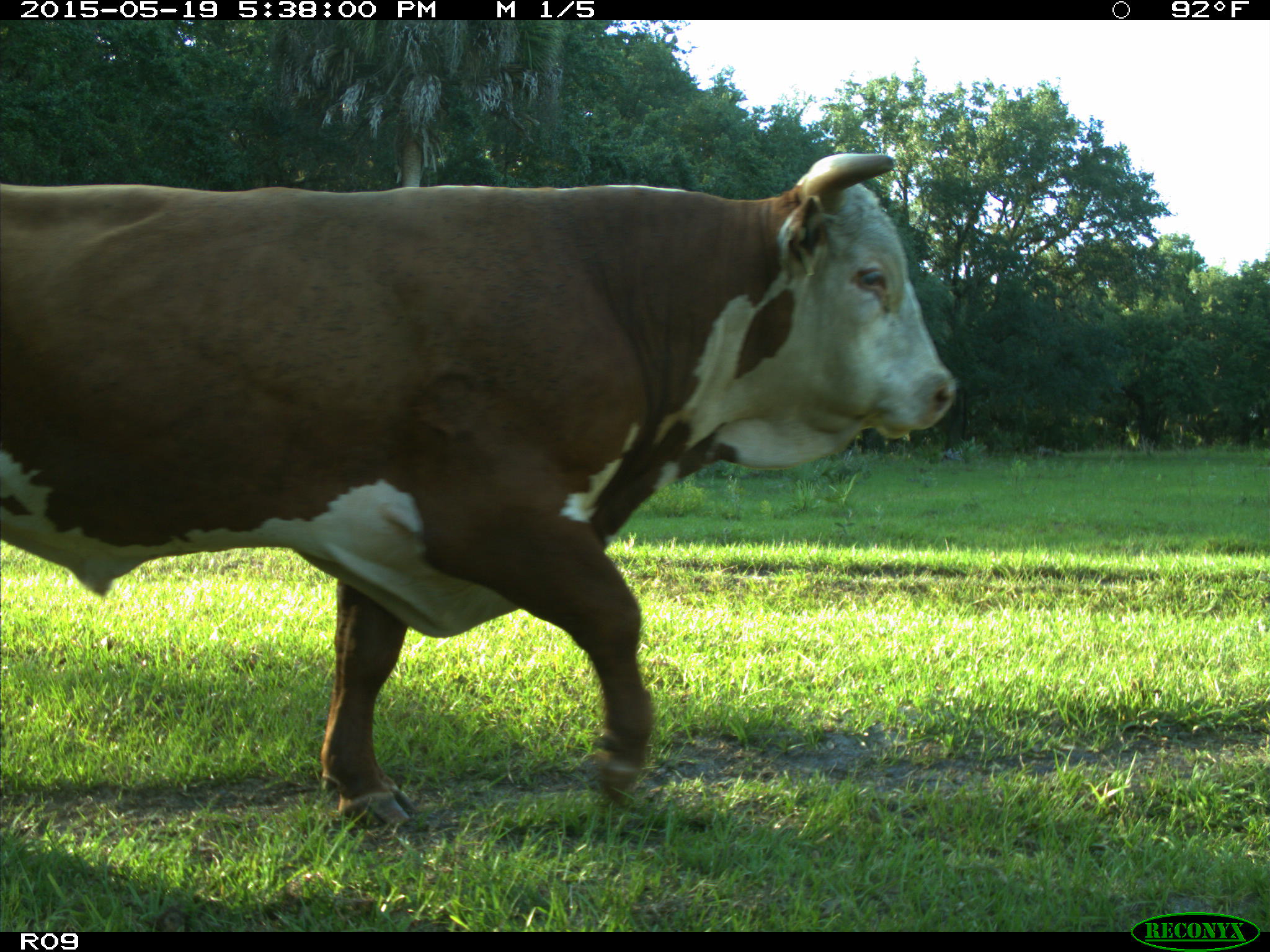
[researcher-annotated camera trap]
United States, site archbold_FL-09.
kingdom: Animalia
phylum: Chordata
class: Mammalia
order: Artiodactyla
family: Bovidae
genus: Bos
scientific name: Bos taurus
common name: domestic cow